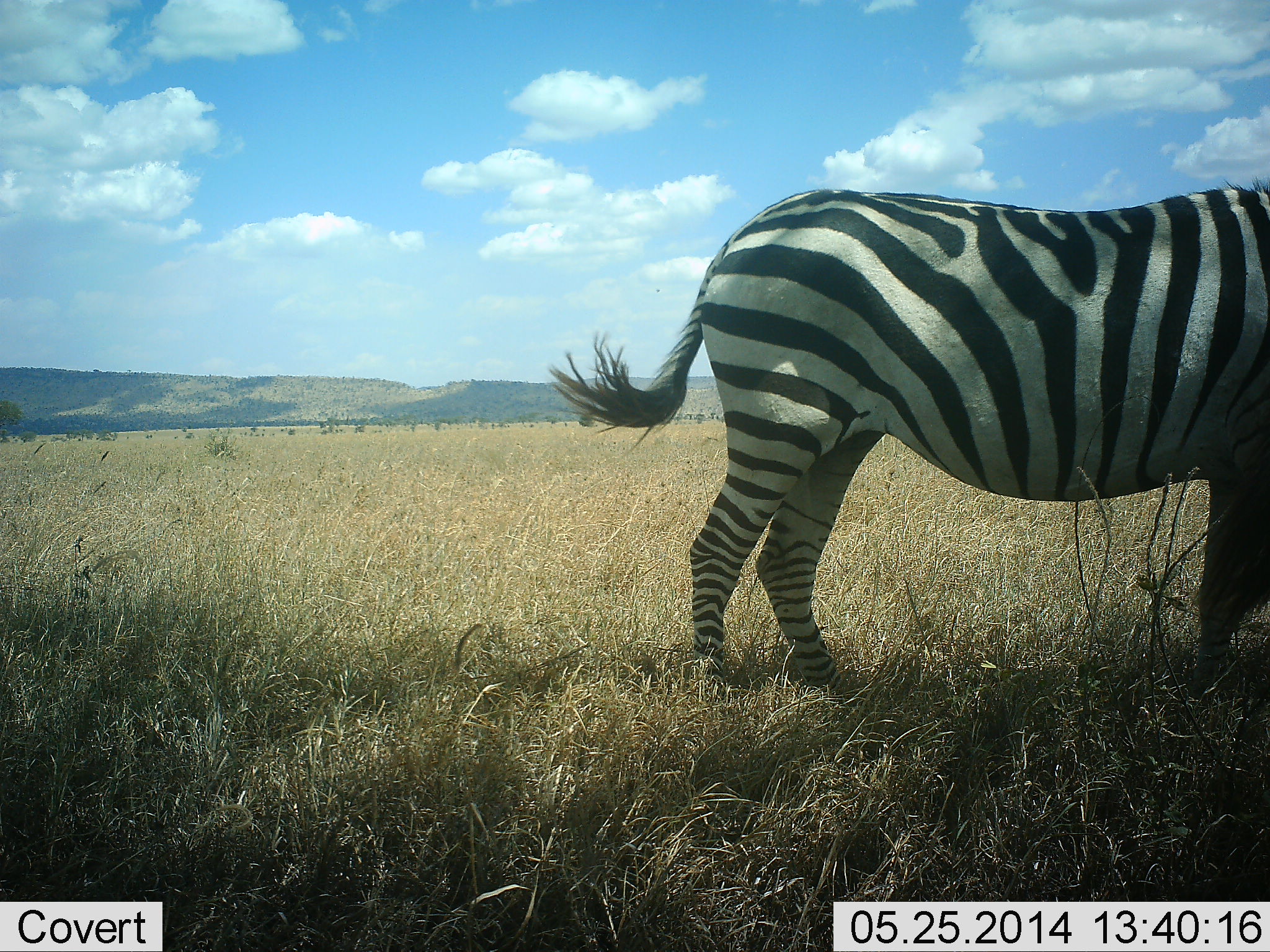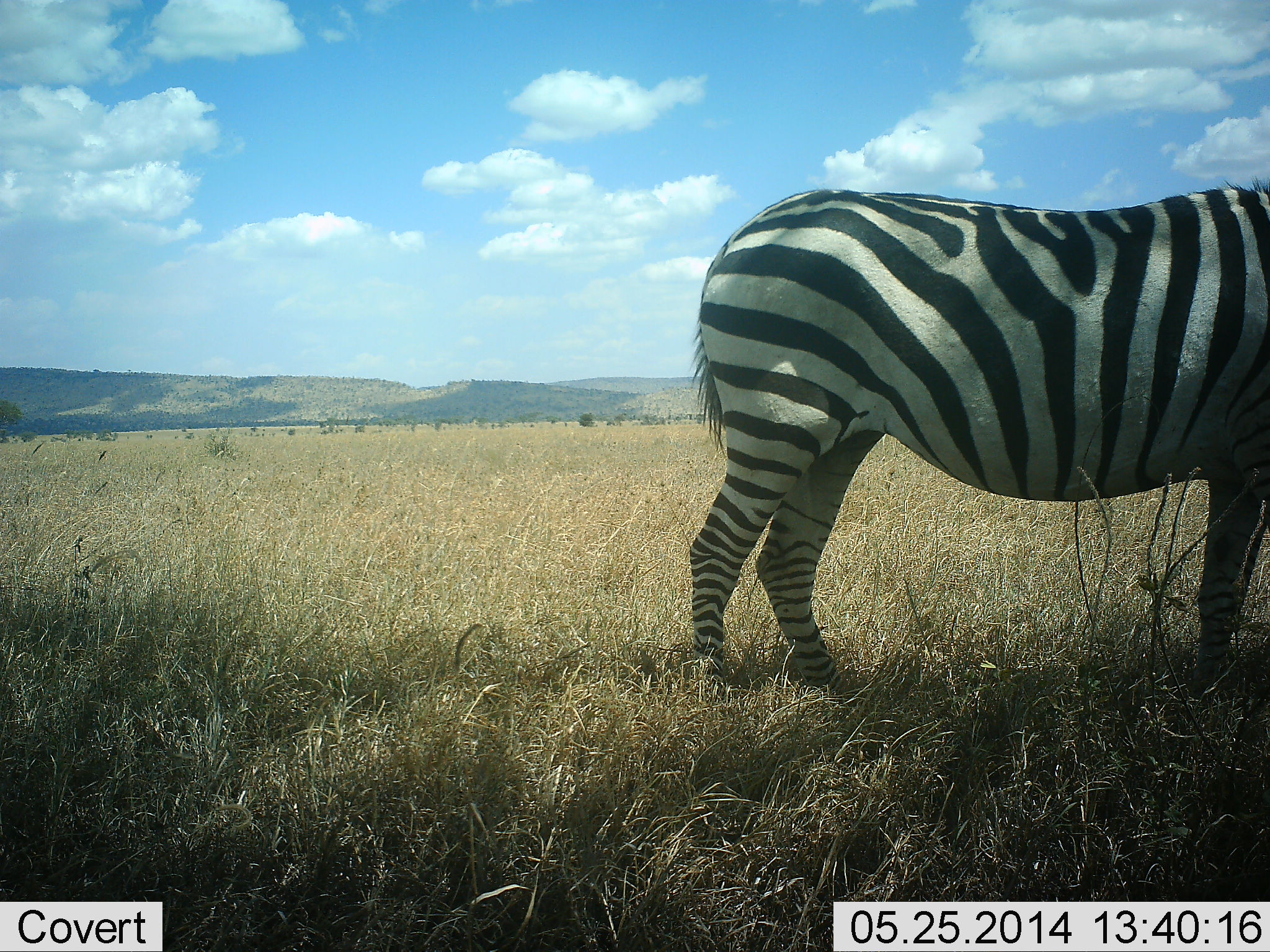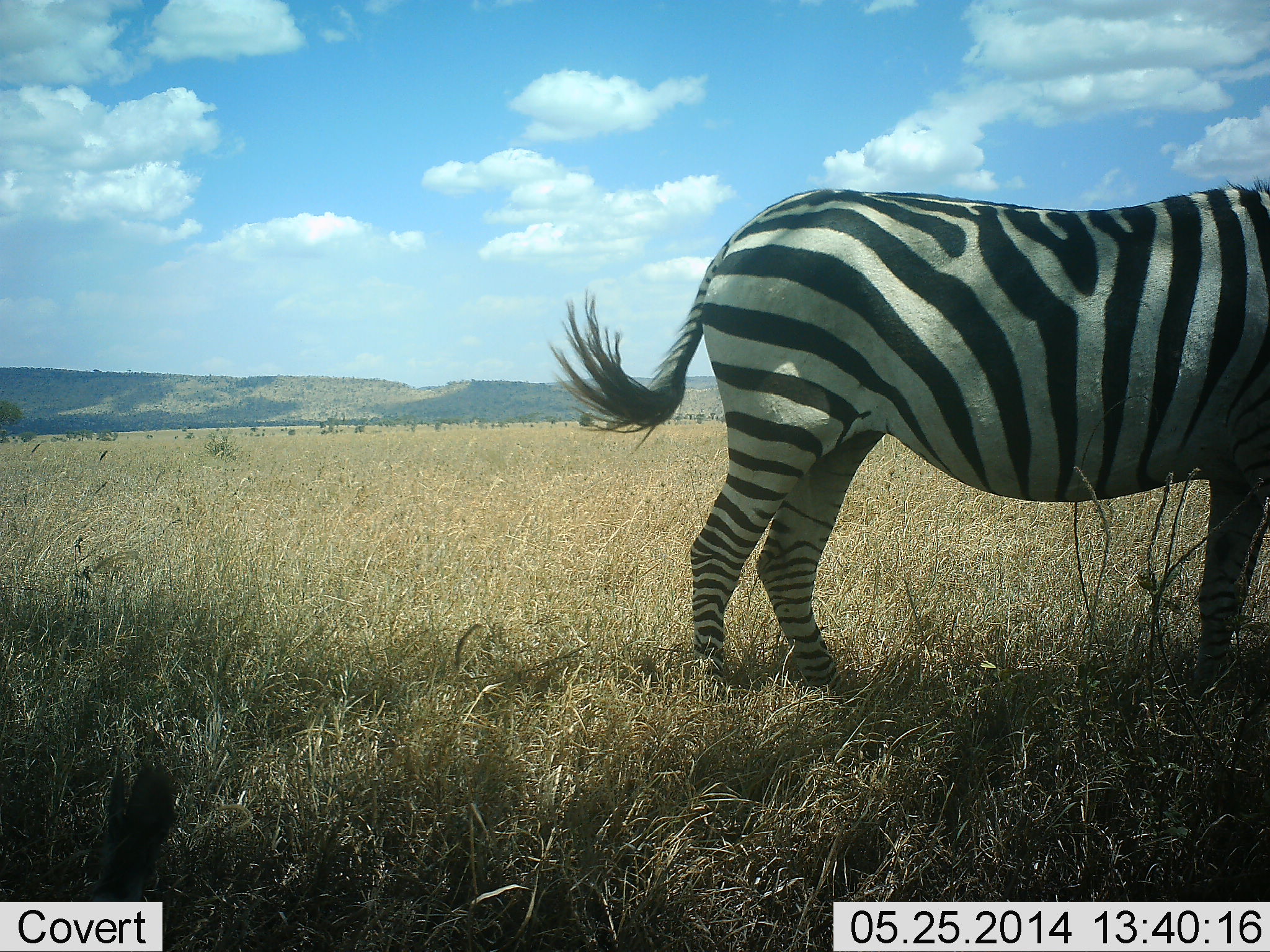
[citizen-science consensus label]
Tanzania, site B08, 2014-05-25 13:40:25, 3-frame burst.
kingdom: Animalia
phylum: Chordata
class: Mammalia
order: Perissodactyla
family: Equidae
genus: Equus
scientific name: Equus quagga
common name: plains zebra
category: zebra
Zebra (plains zebra) (Equus quagga), count 1. Behavior (volunteer vote fractions): standing 90%, resting 10%, moving 10%, interacting 0%. Young present (vote fraction): 0%. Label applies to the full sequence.